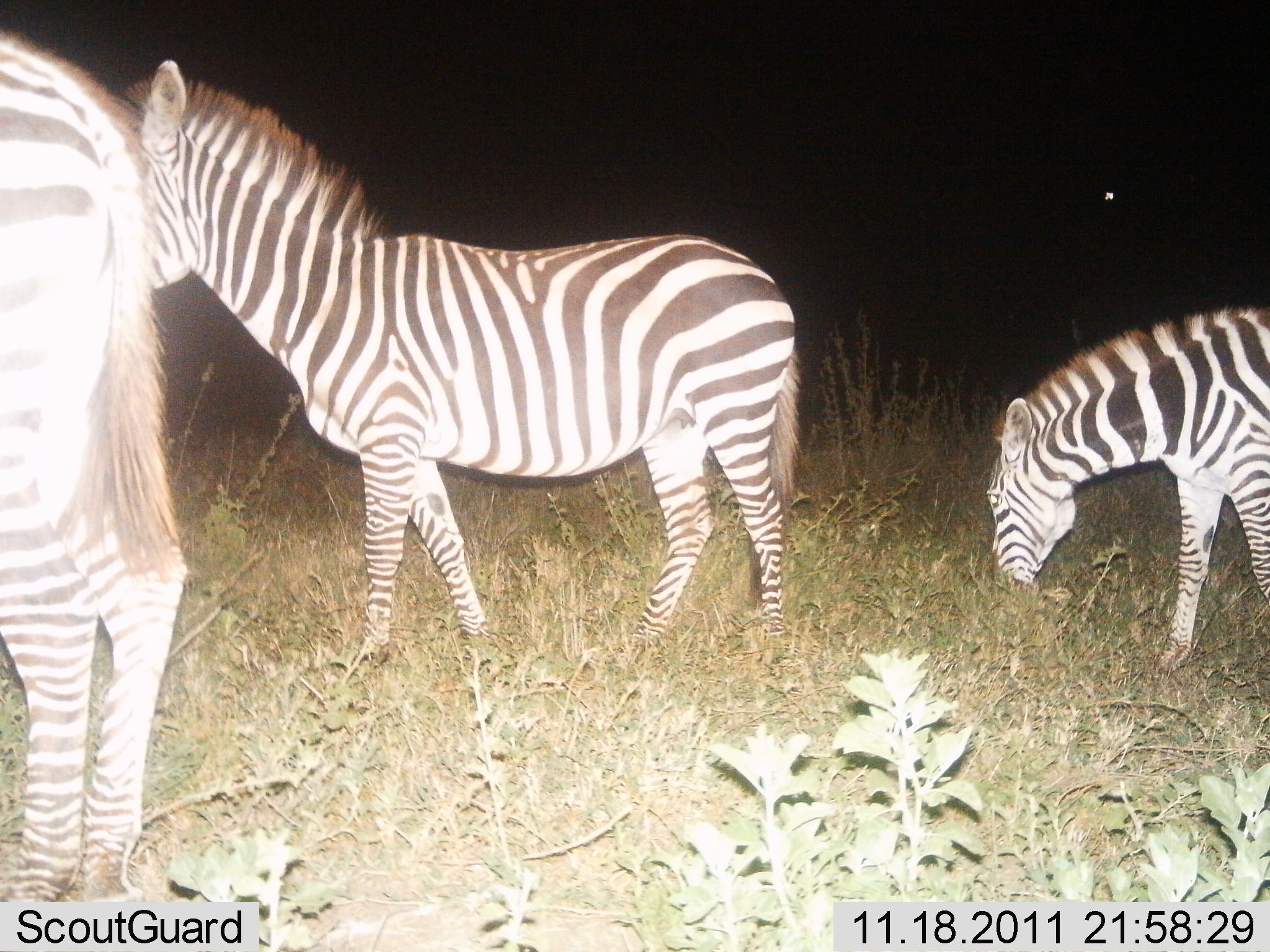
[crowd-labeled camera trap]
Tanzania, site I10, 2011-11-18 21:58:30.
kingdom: Animalia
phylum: Chordata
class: Mammalia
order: Perissodactyla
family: Equidae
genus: Equus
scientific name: Equus quagga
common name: plains zebra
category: zebra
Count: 3.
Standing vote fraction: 92%.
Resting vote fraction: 0%.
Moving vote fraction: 0%.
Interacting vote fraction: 8%.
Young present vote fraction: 0%.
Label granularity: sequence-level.